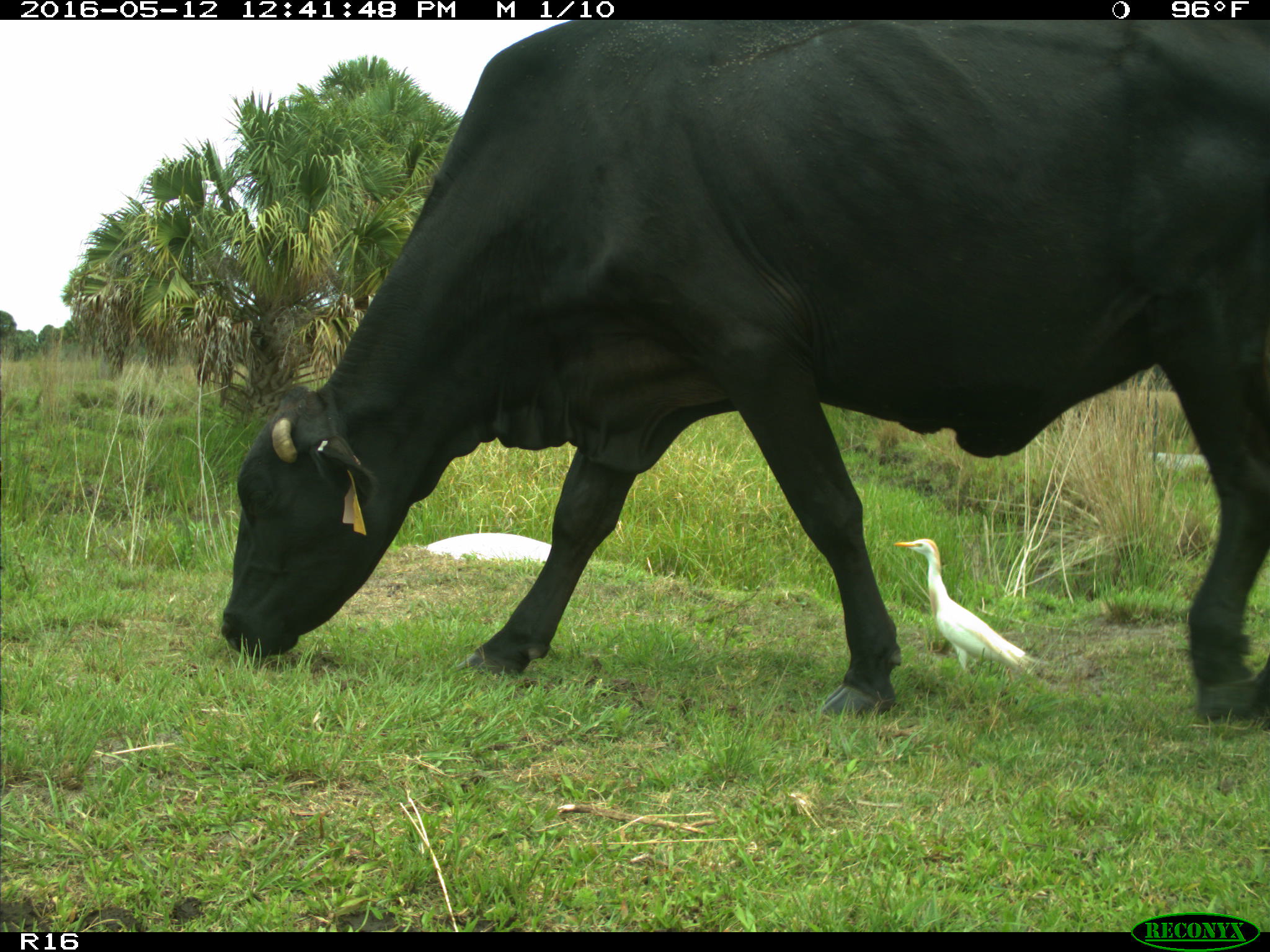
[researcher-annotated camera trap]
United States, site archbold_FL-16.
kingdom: Animalia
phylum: Chordata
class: Mammalia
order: Artiodactyla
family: Bovidae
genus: Bos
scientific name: Bos taurus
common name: domestic cow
Bos taurus (domestic cow).